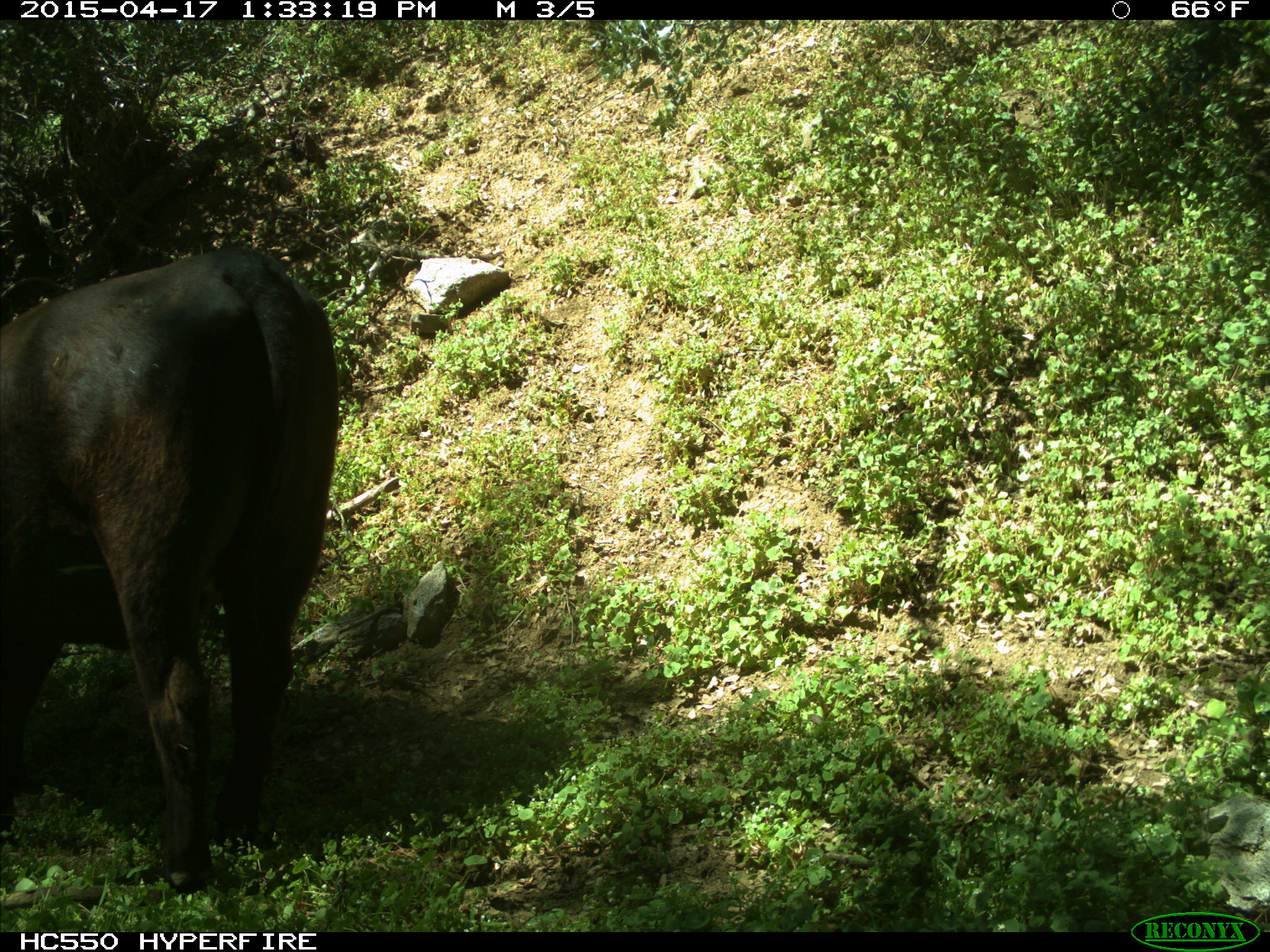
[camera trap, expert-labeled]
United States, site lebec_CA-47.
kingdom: Animalia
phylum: Chordata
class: Mammalia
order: Artiodactyla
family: Bovidae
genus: Bos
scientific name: Bos taurus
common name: domestic cow